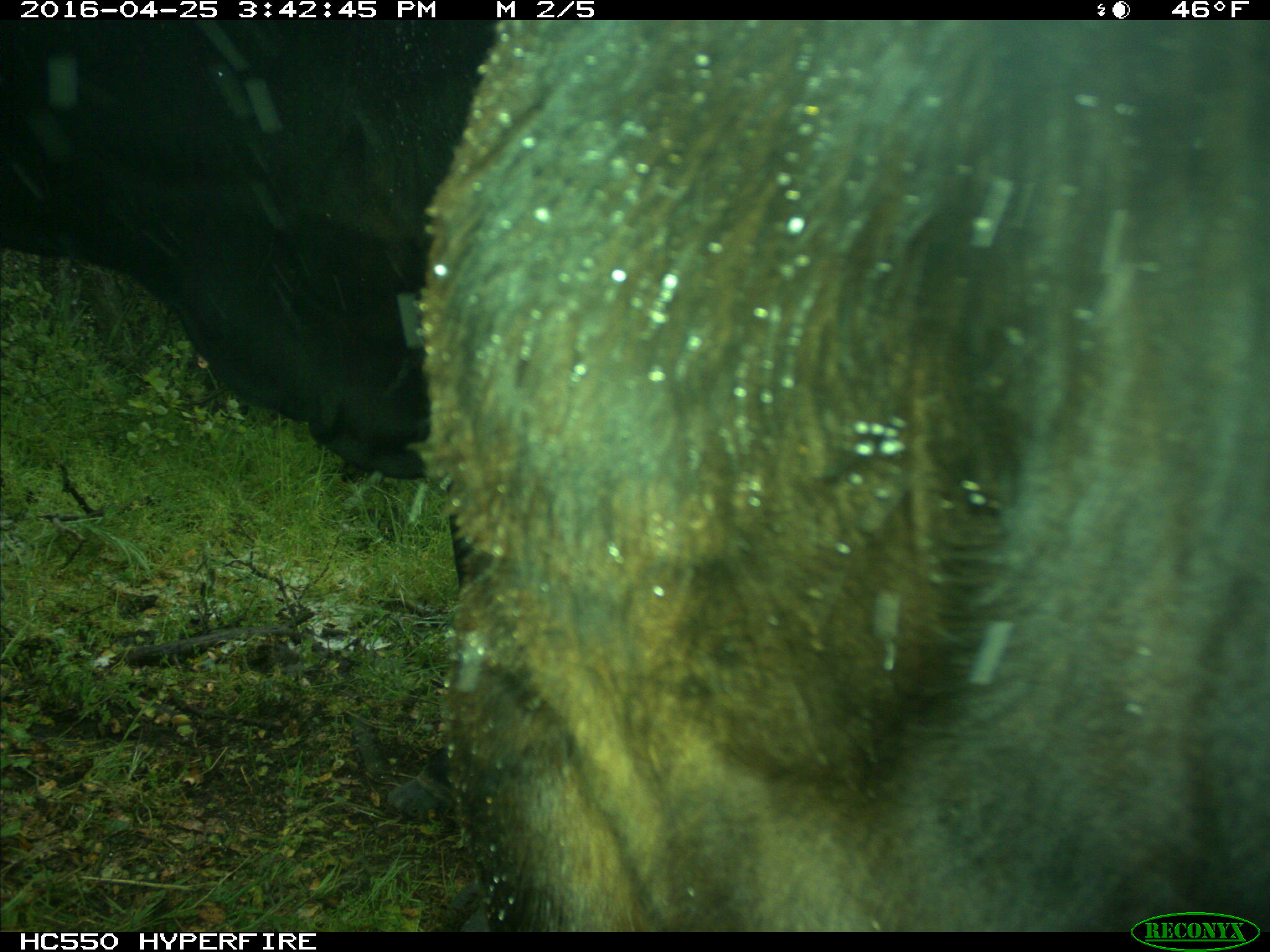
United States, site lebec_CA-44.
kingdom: Animalia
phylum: Chordata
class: Mammalia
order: Artiodactyla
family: Bovidae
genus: Bos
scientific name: Bos taurus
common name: domestic cow